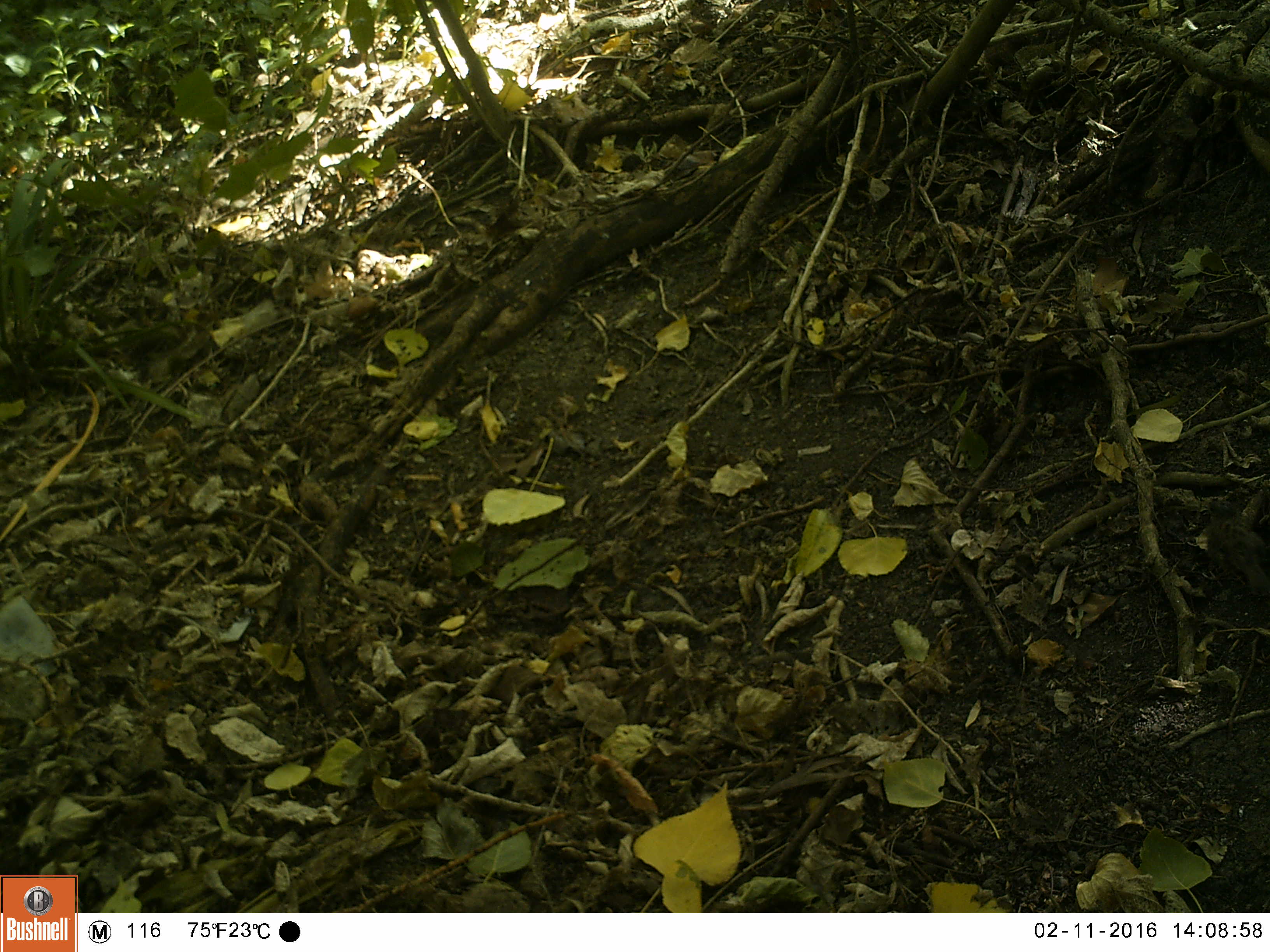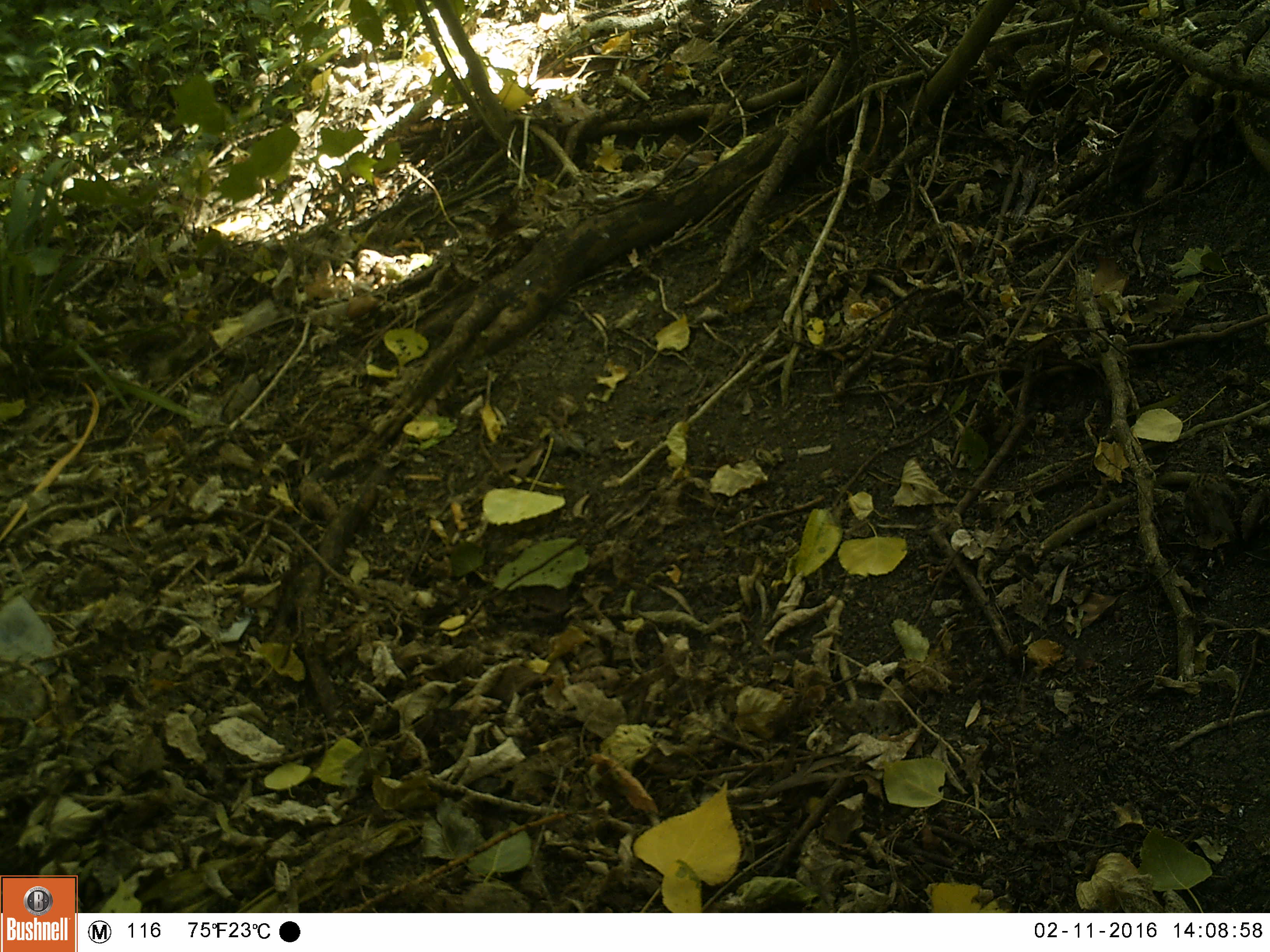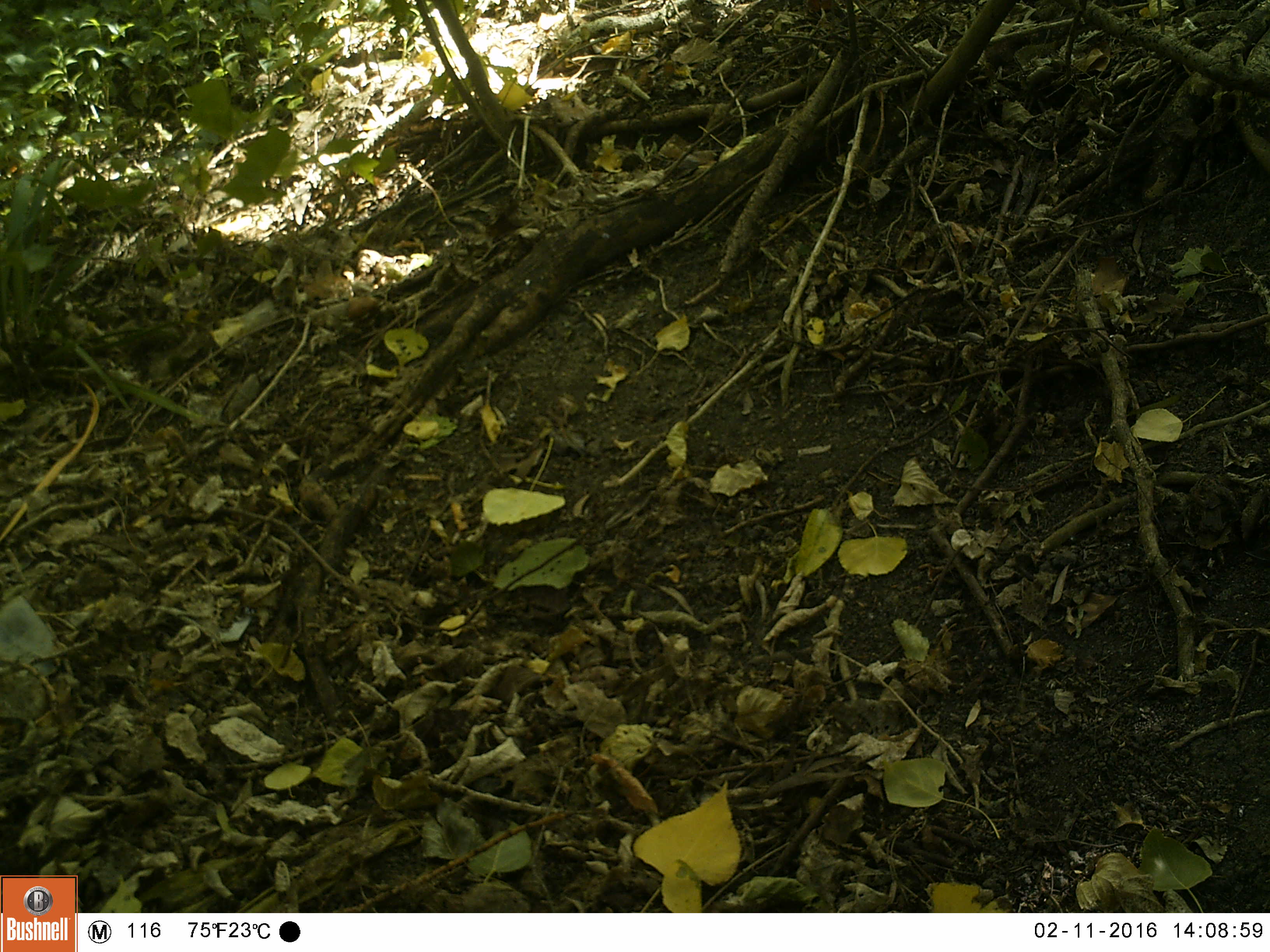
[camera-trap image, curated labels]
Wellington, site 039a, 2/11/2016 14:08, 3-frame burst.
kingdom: Animalia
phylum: Chordata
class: Aves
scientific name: Aves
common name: bird